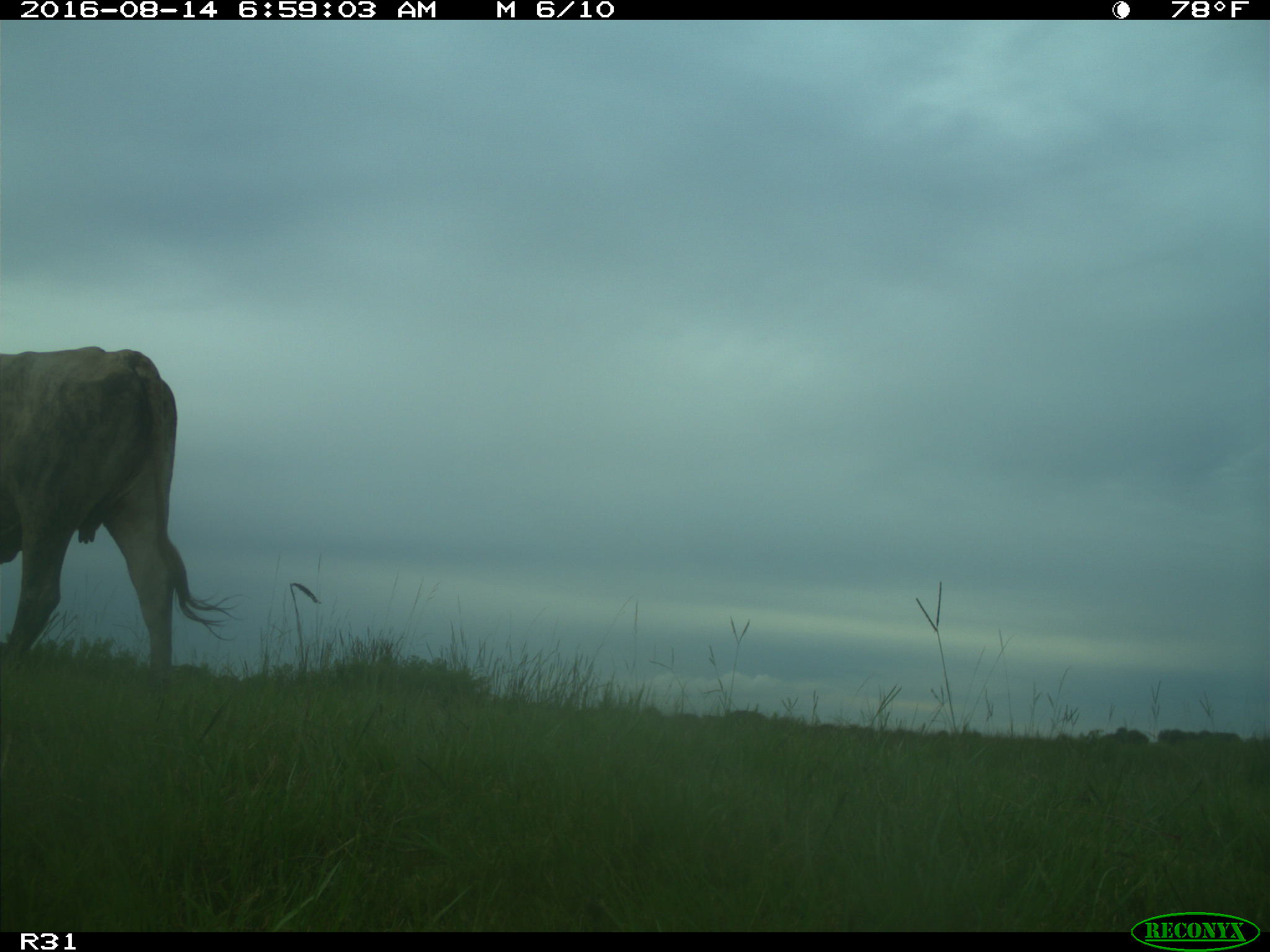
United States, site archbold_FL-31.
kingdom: Animalia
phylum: Chordata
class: Mammalia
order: Artiodactyla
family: Bovidae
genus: Bos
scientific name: Bos taurus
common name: domestic cow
Bos taurus (domestic cow).